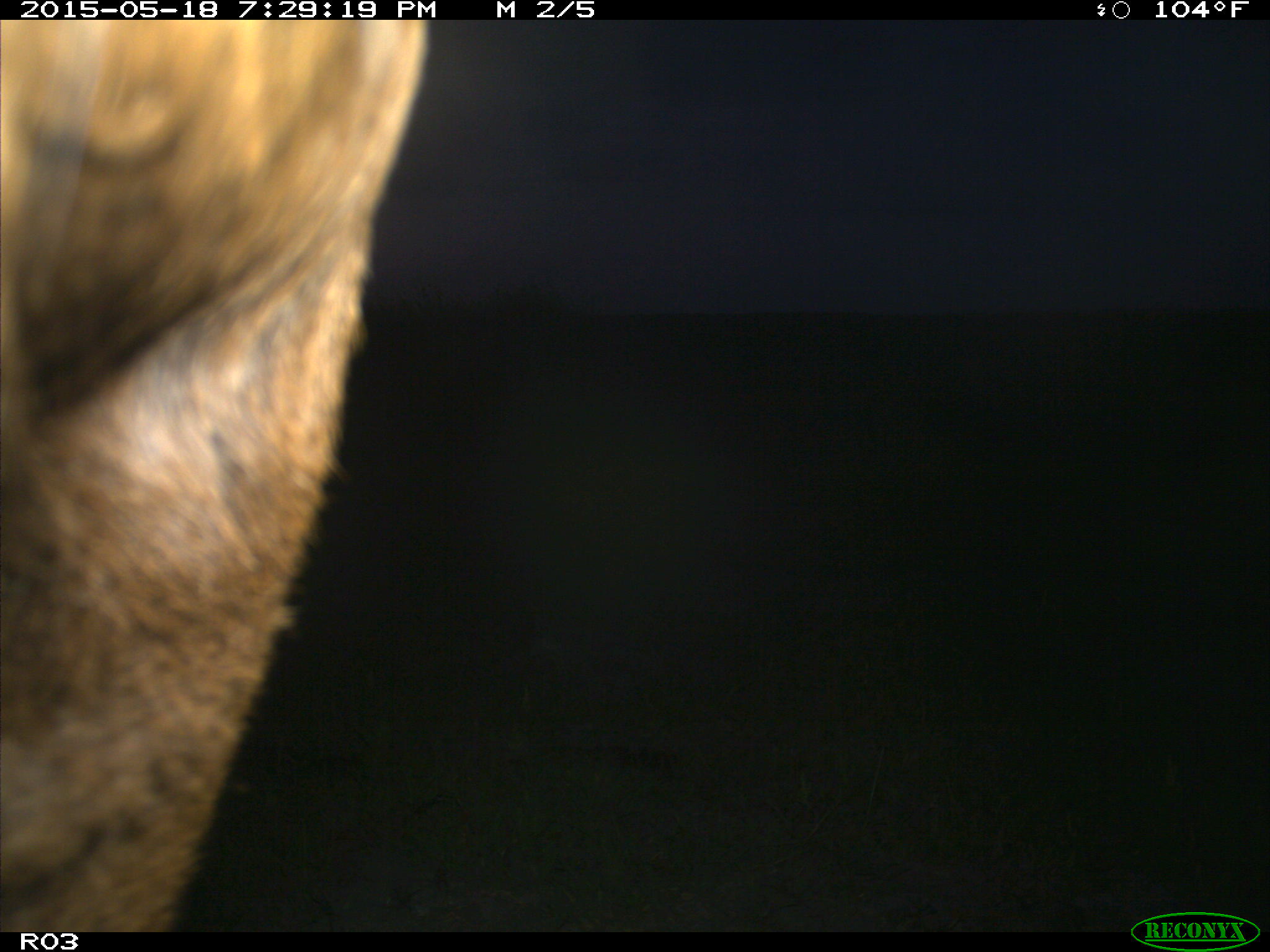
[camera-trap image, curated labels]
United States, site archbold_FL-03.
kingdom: Animalia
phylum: Chordata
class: Mammalia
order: Artiodactyla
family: Bovidae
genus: Bos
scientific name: Bos taurus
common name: domestic cow